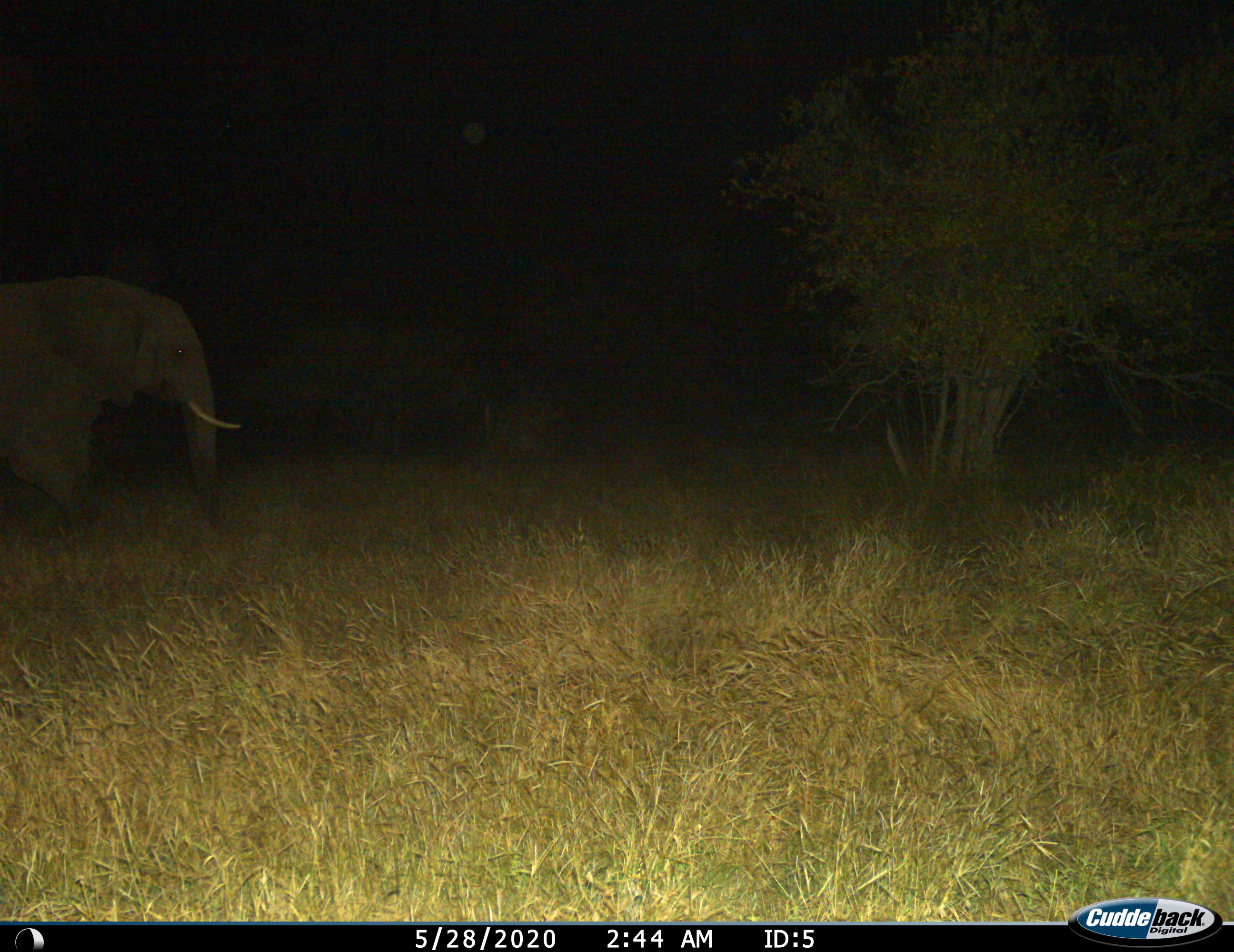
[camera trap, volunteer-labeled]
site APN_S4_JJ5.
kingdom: Animalia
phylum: Chordata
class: Mammalia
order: Proboscidea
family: Elephantidae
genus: Loxodonta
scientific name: Loxodonta africana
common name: african bush elephant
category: elephant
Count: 1.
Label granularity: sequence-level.